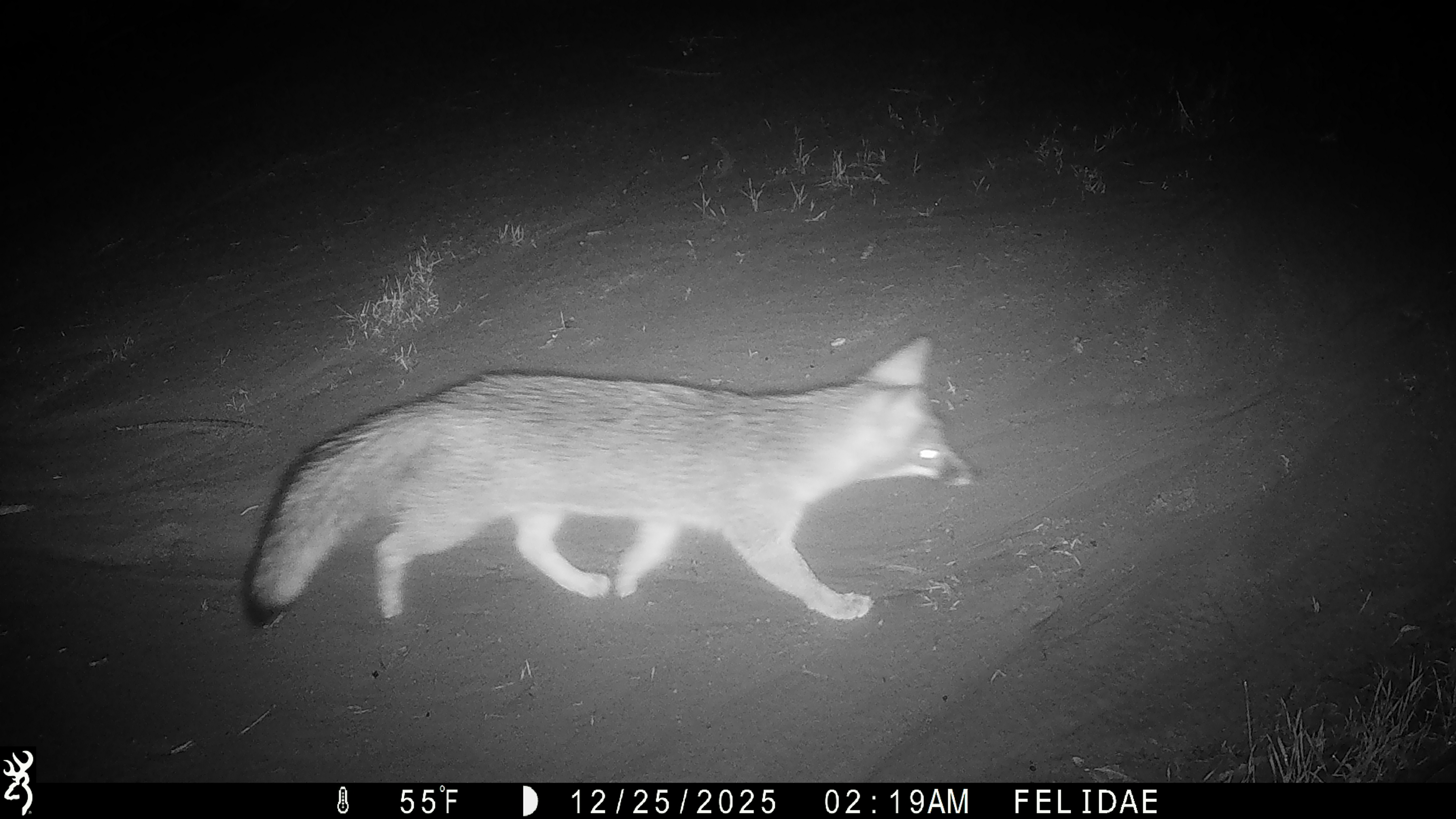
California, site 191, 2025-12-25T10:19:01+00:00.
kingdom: Animalia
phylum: Chordata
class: Mammalia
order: Carnivora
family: Canidae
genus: Urocyon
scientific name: Urocyon cinereoargenteus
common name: gray fox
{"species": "gray fox (Urocyon cinereoargenteus)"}